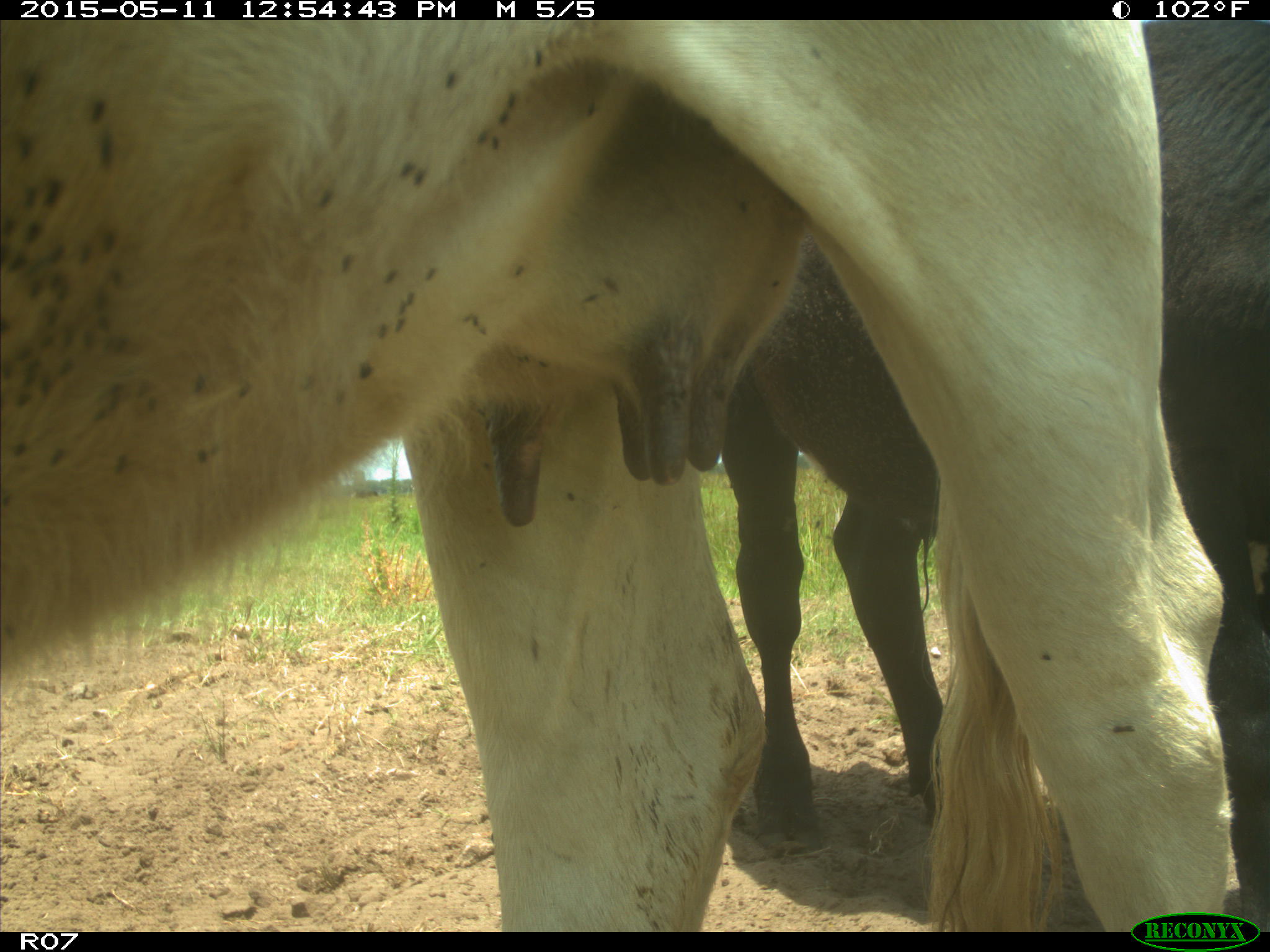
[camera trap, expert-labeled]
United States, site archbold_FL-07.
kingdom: Animalia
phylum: Chordata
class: Mammalia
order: Artiodactyla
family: Bovidae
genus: Bos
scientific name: Bos taurus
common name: domestic cow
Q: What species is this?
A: Bos taurus (domestic cow).